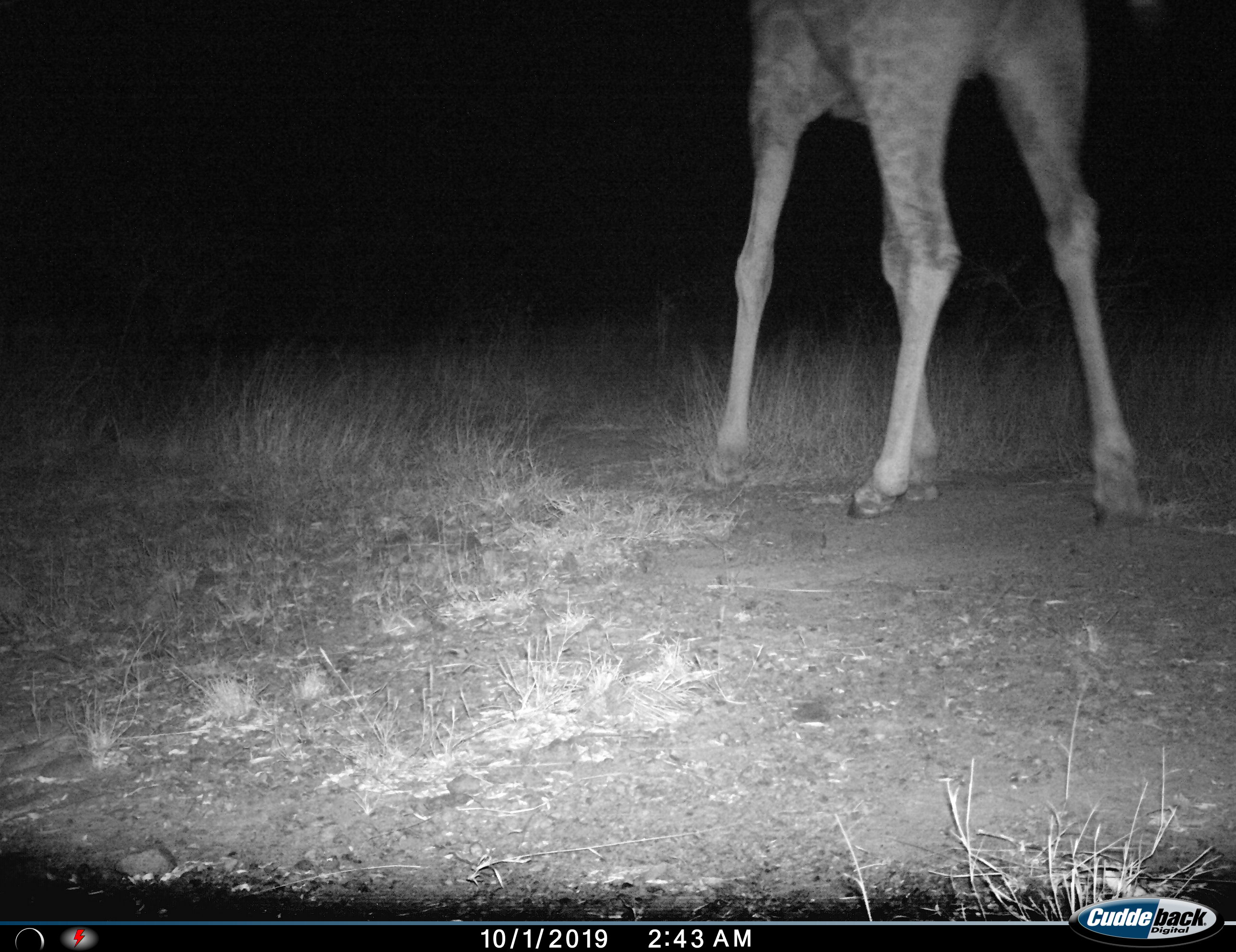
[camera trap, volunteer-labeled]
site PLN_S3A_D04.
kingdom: Animalia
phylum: Chordata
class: Mammalia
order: Artiodactyla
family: Giraffidae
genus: Giraffa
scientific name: Giraffa camelopardalis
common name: giraffe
Giraffe (Giraffa camelopardalis), count 1. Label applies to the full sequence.